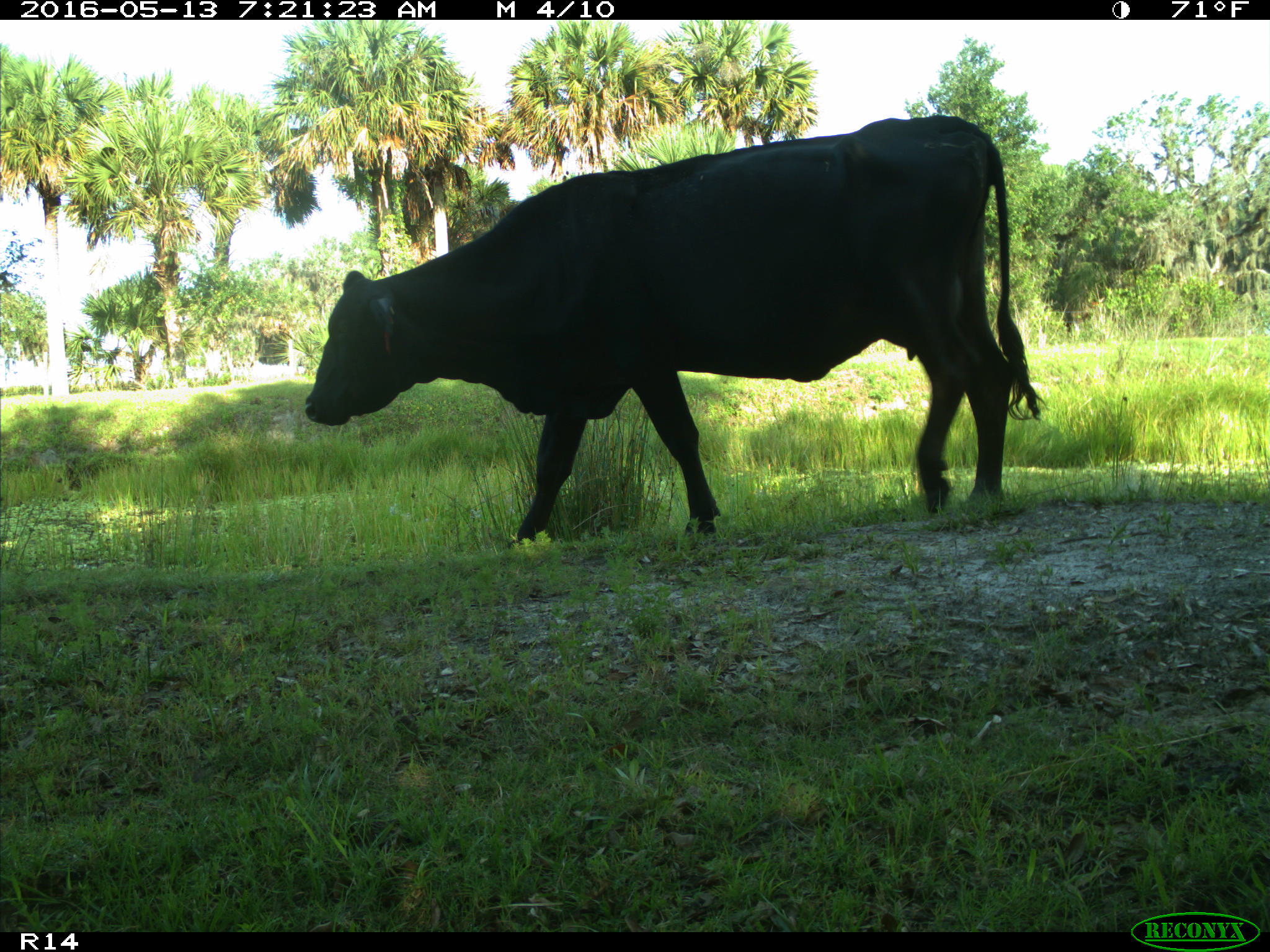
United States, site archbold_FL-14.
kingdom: Animalia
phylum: Chordata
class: Mammalia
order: Artiodactyla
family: Bovidae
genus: Bos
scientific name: Bos taurus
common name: domestic cow